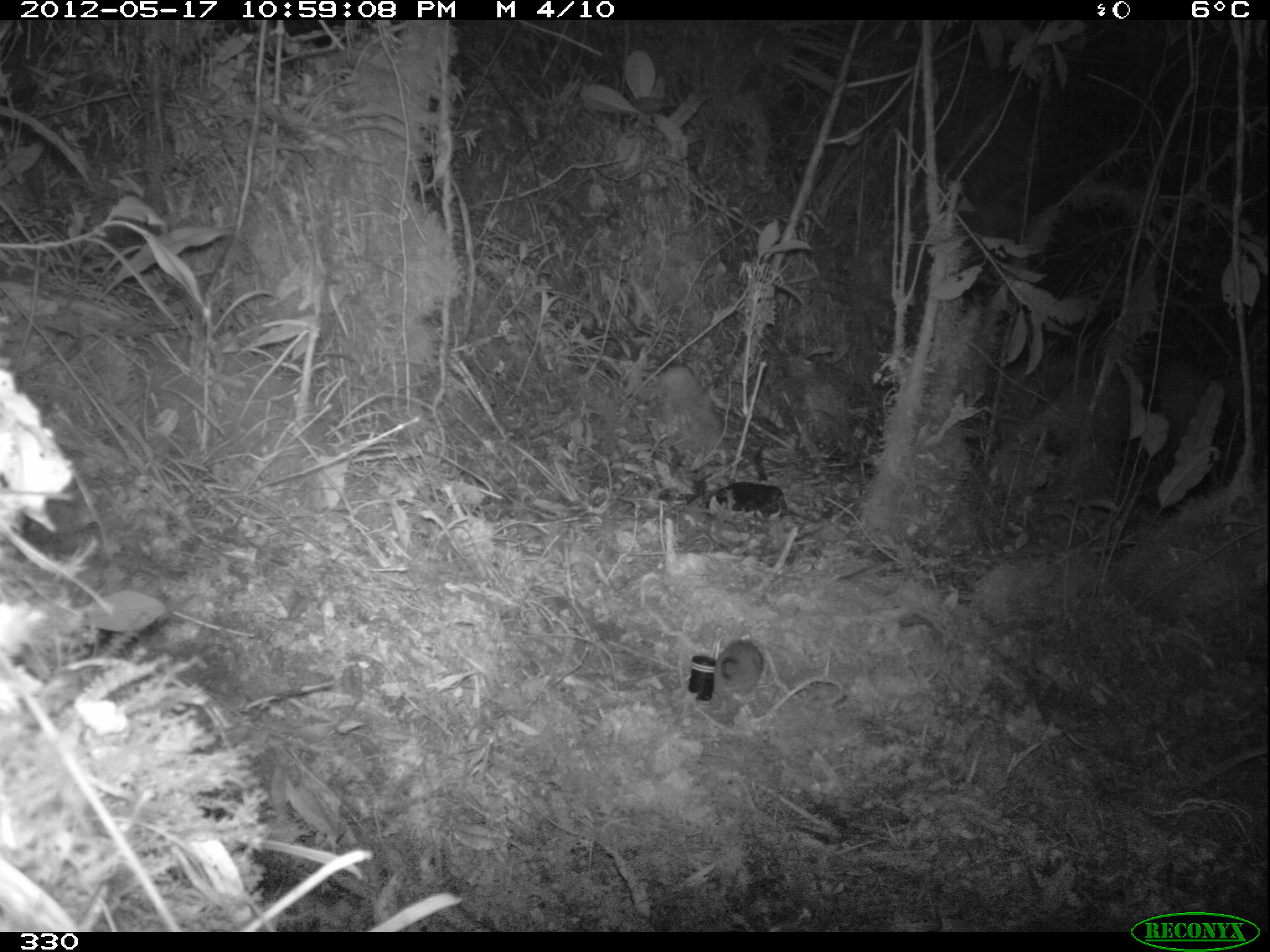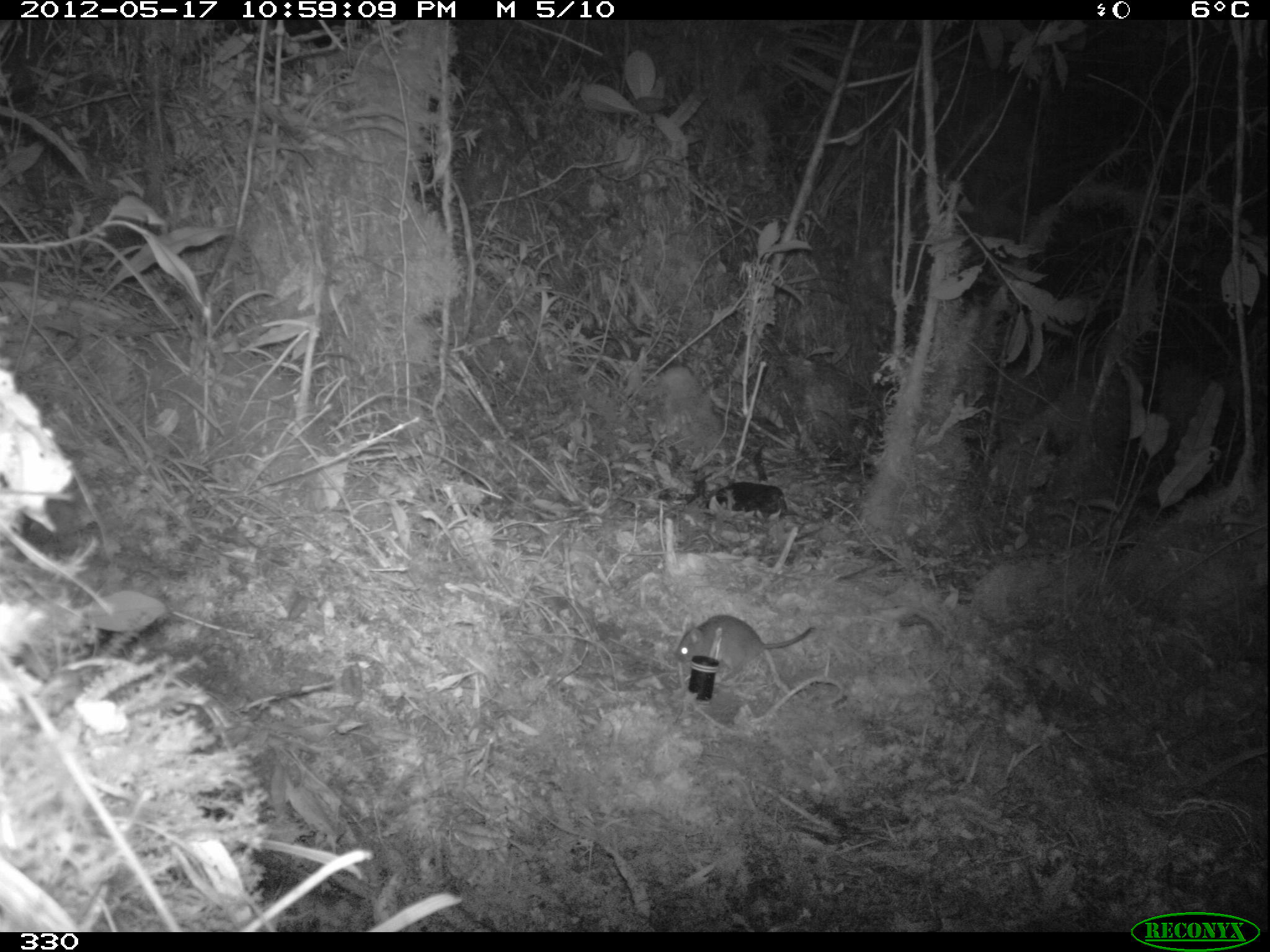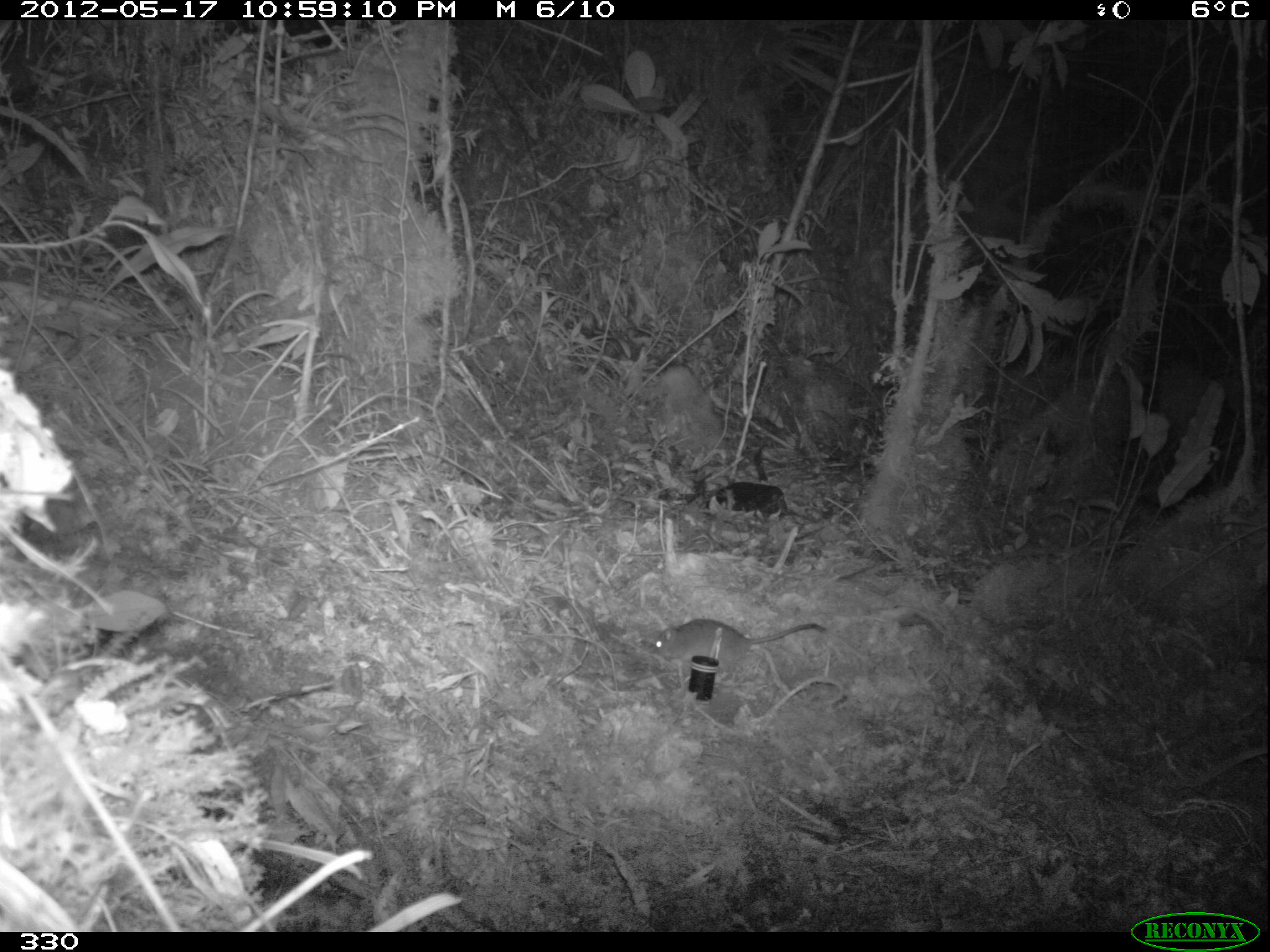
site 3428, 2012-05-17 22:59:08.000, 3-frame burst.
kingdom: Animalia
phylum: Chordata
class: Mammalia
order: Rodentia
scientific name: Rodentia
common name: rodents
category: unknown rodent